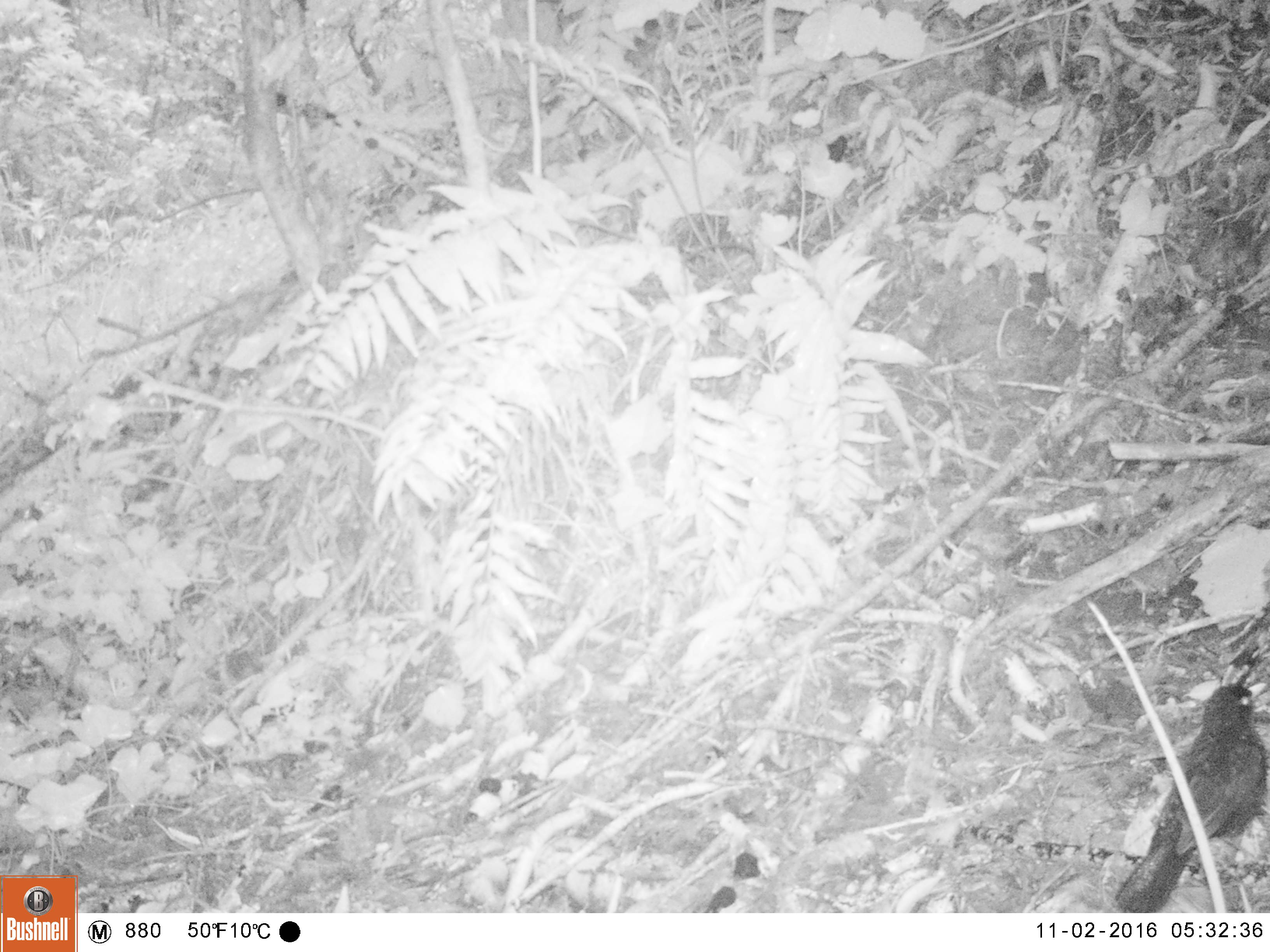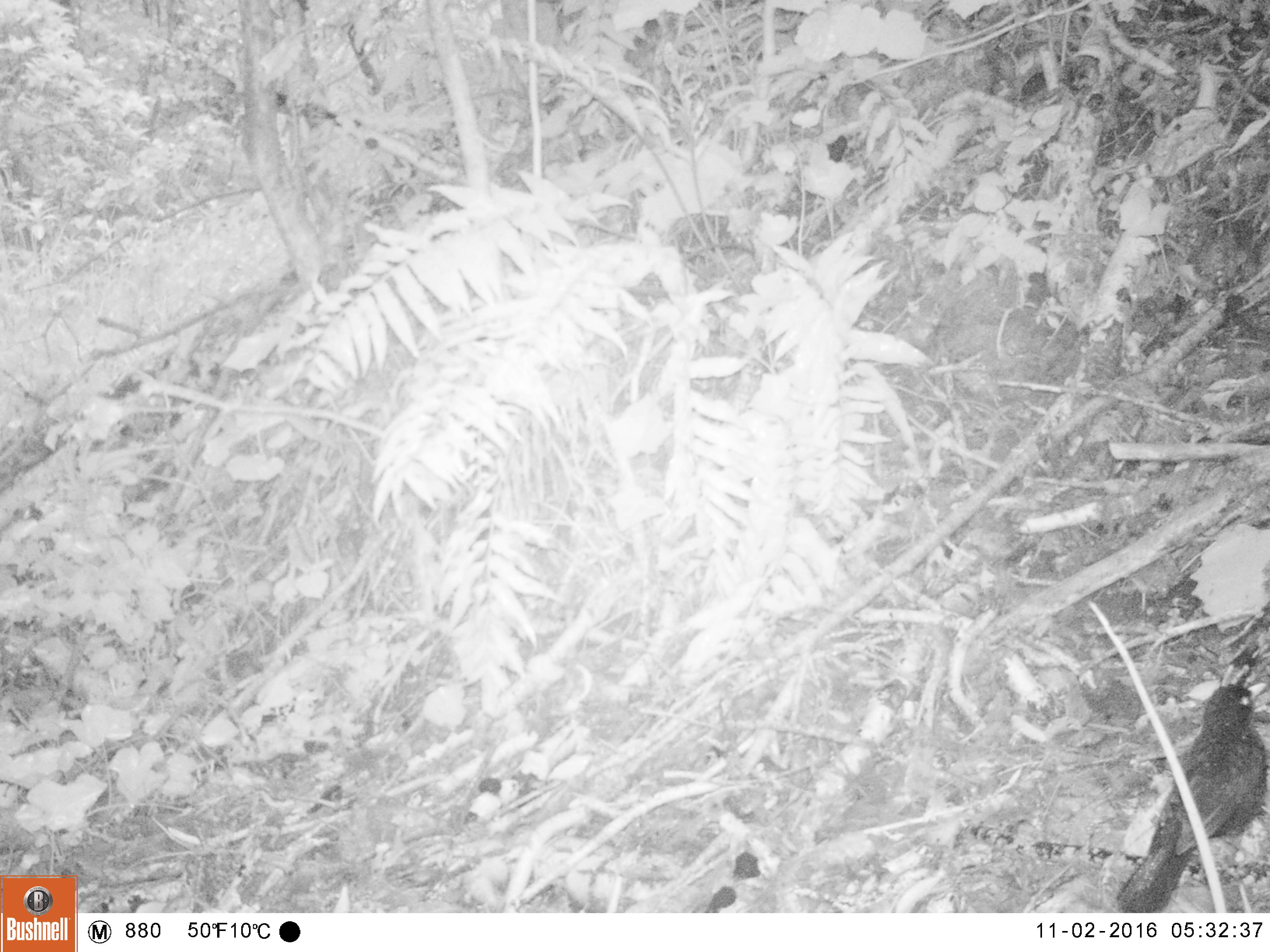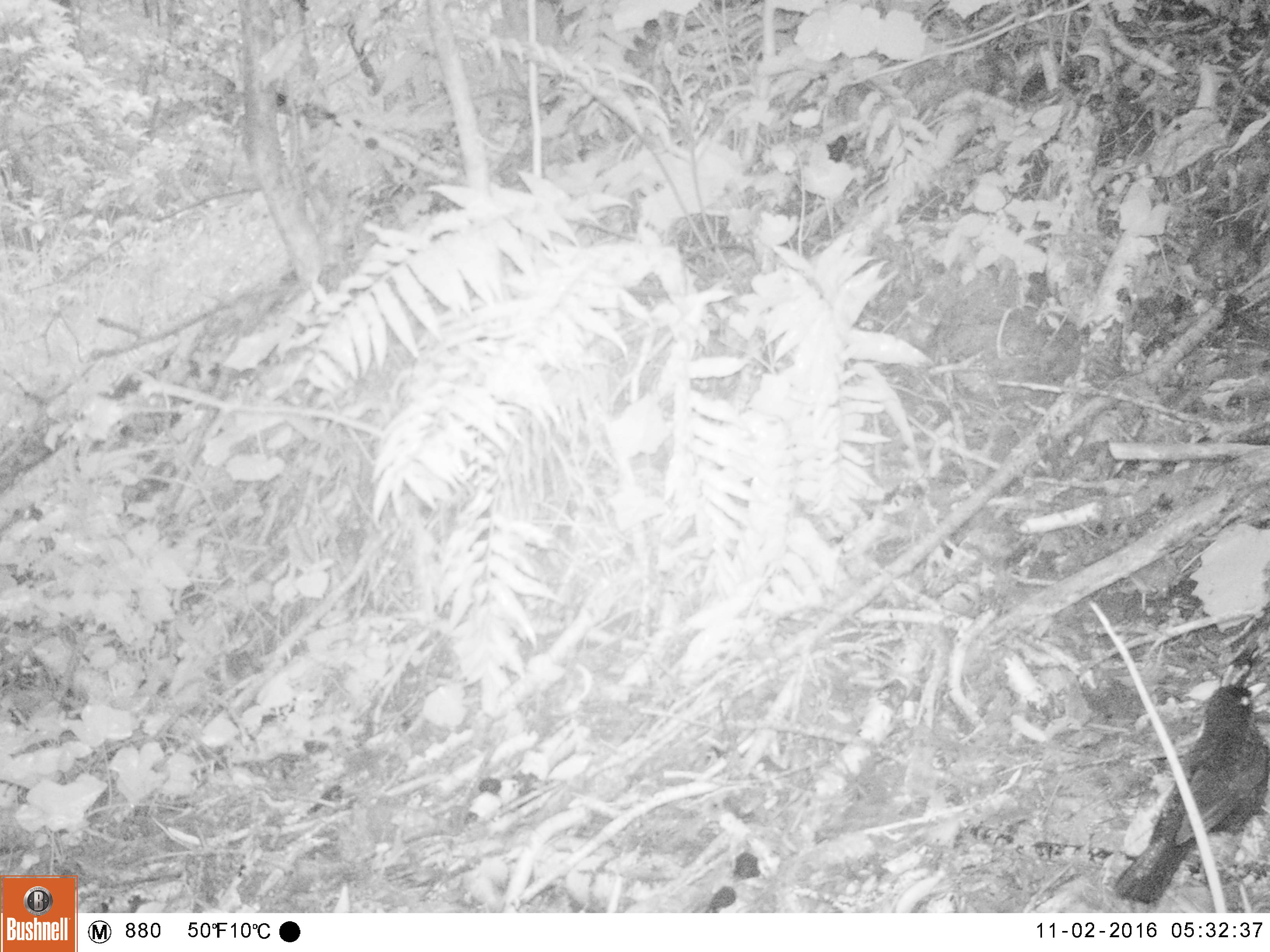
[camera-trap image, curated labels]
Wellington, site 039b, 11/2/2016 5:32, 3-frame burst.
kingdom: Animalia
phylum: Chordata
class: Aves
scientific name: Aves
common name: bird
Bird (Aves).